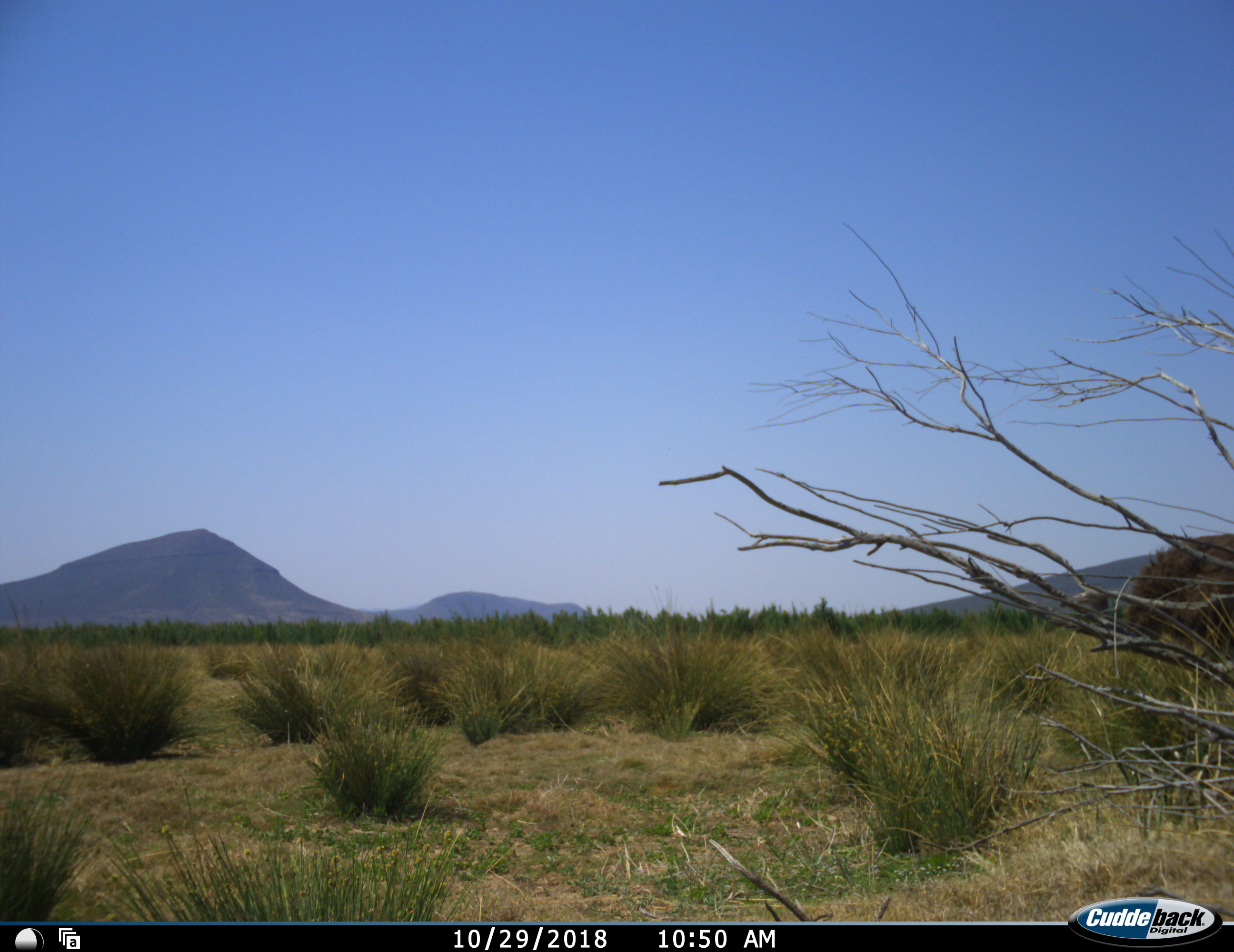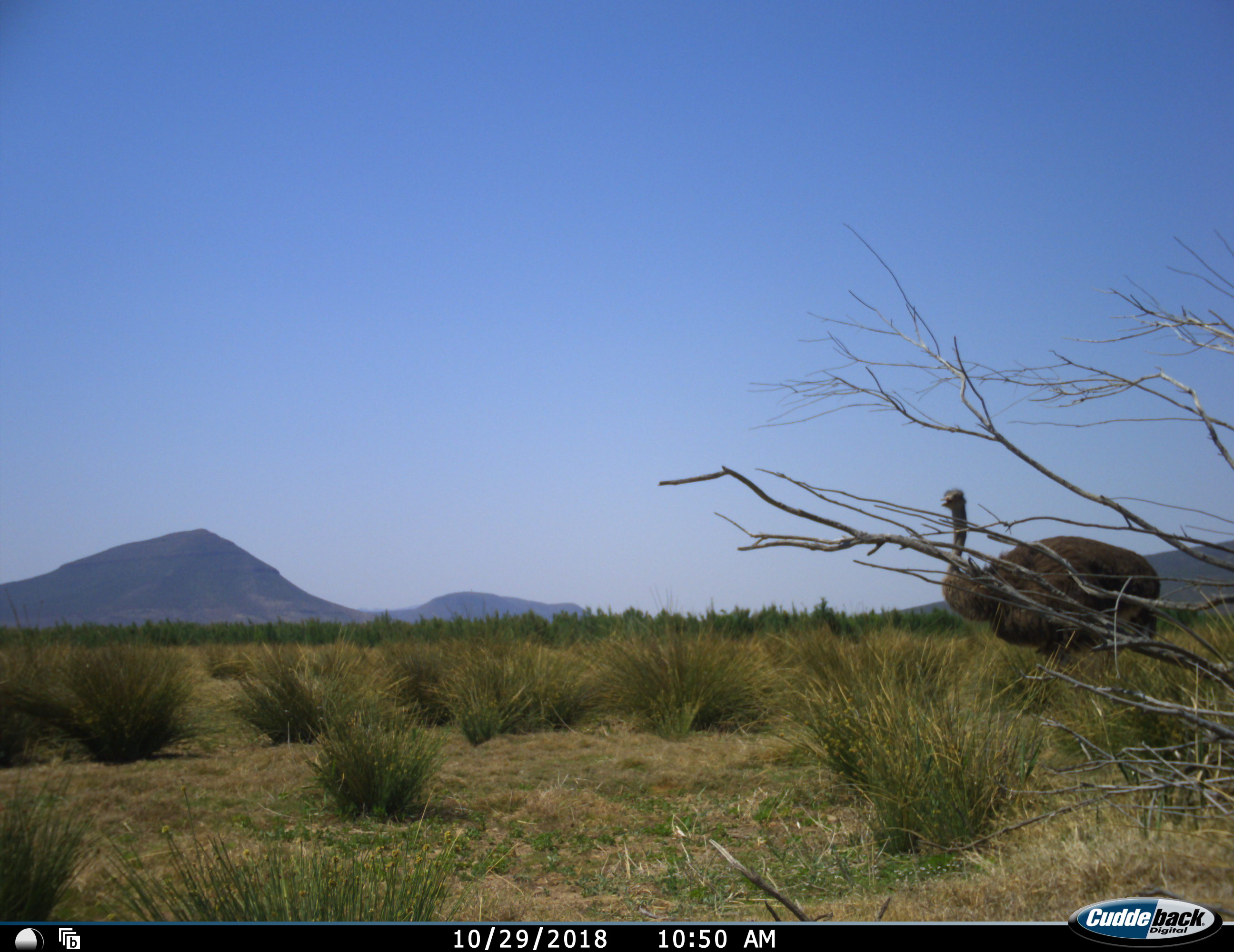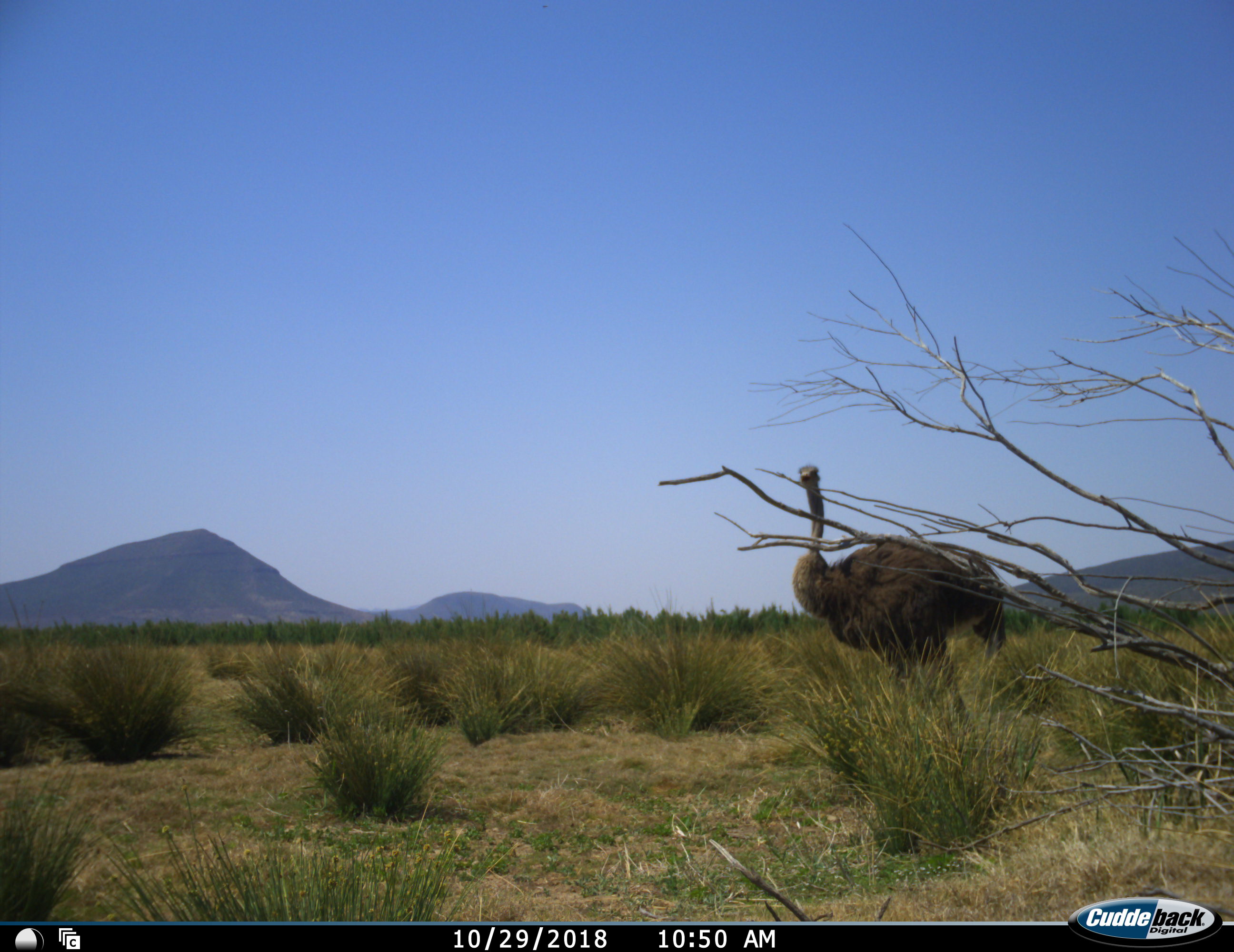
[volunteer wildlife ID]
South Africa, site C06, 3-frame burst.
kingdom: Animalia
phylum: Chordata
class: Aves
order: Struthioniformes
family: Struthionidae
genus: Struthio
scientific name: Struthio camelus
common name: ostrich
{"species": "ostrich (Struthio camelus)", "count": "1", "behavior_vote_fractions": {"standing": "10%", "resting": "0%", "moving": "100%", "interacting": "0%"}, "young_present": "0%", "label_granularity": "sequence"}